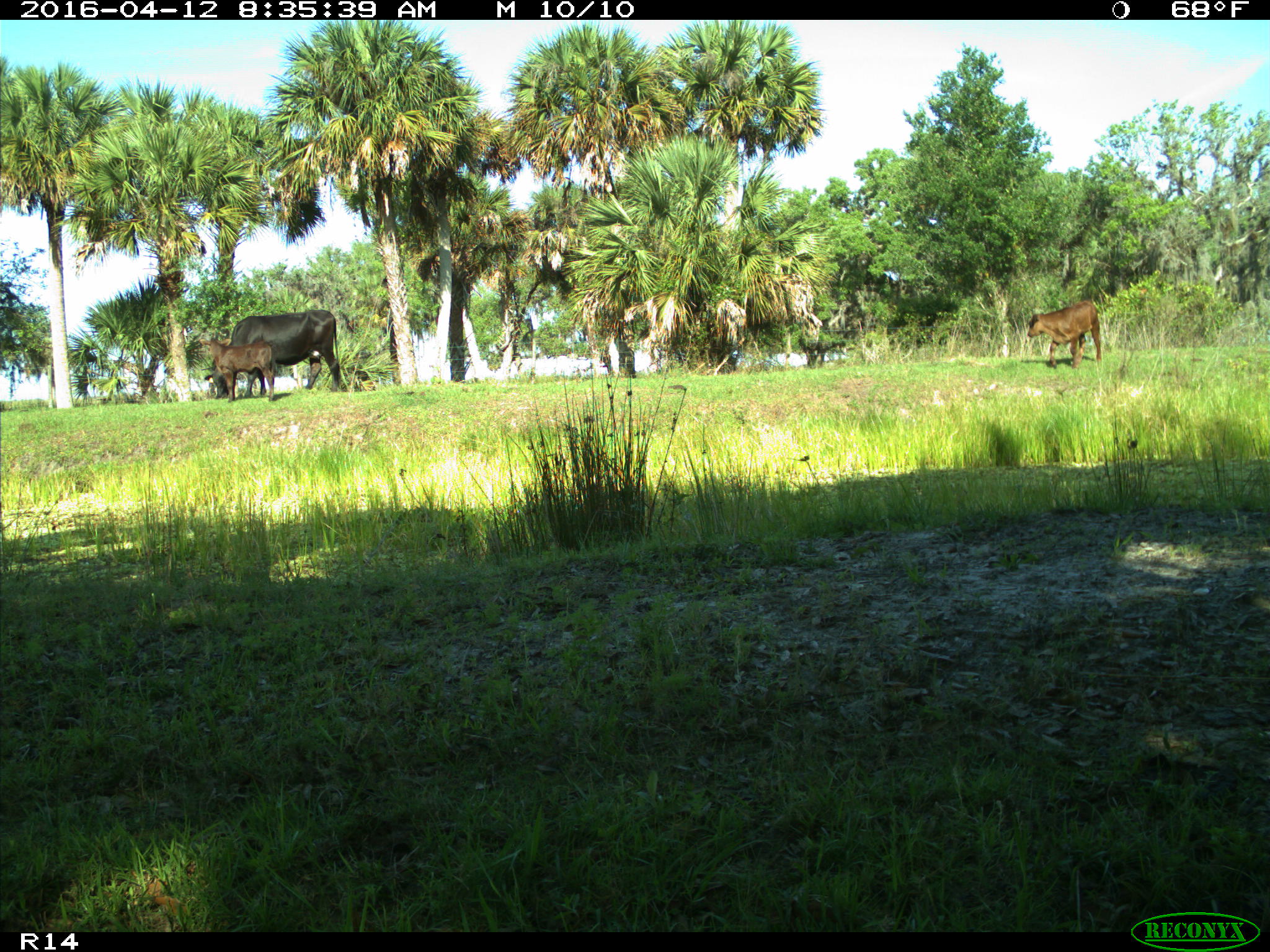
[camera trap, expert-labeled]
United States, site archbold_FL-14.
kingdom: Animalia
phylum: Chordata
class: Mammalia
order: Artiodactyla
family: Bovidae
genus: Bos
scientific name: Bos taurus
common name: domestic cow